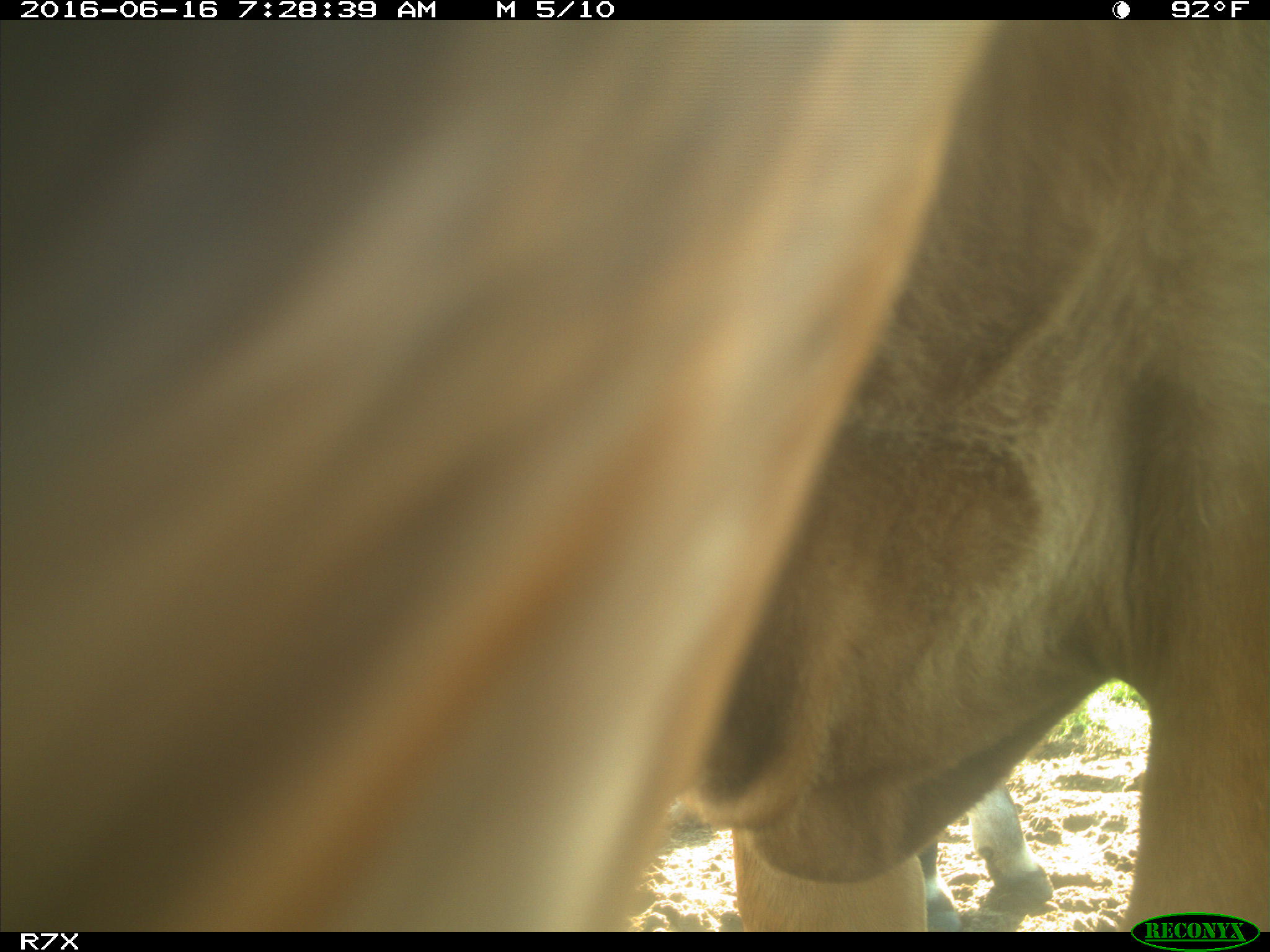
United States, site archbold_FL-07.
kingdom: Animalia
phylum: Chordata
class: Mammalia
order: Artiodactyla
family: Bovidae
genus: Bos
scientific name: Bos taurus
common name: domestic cow